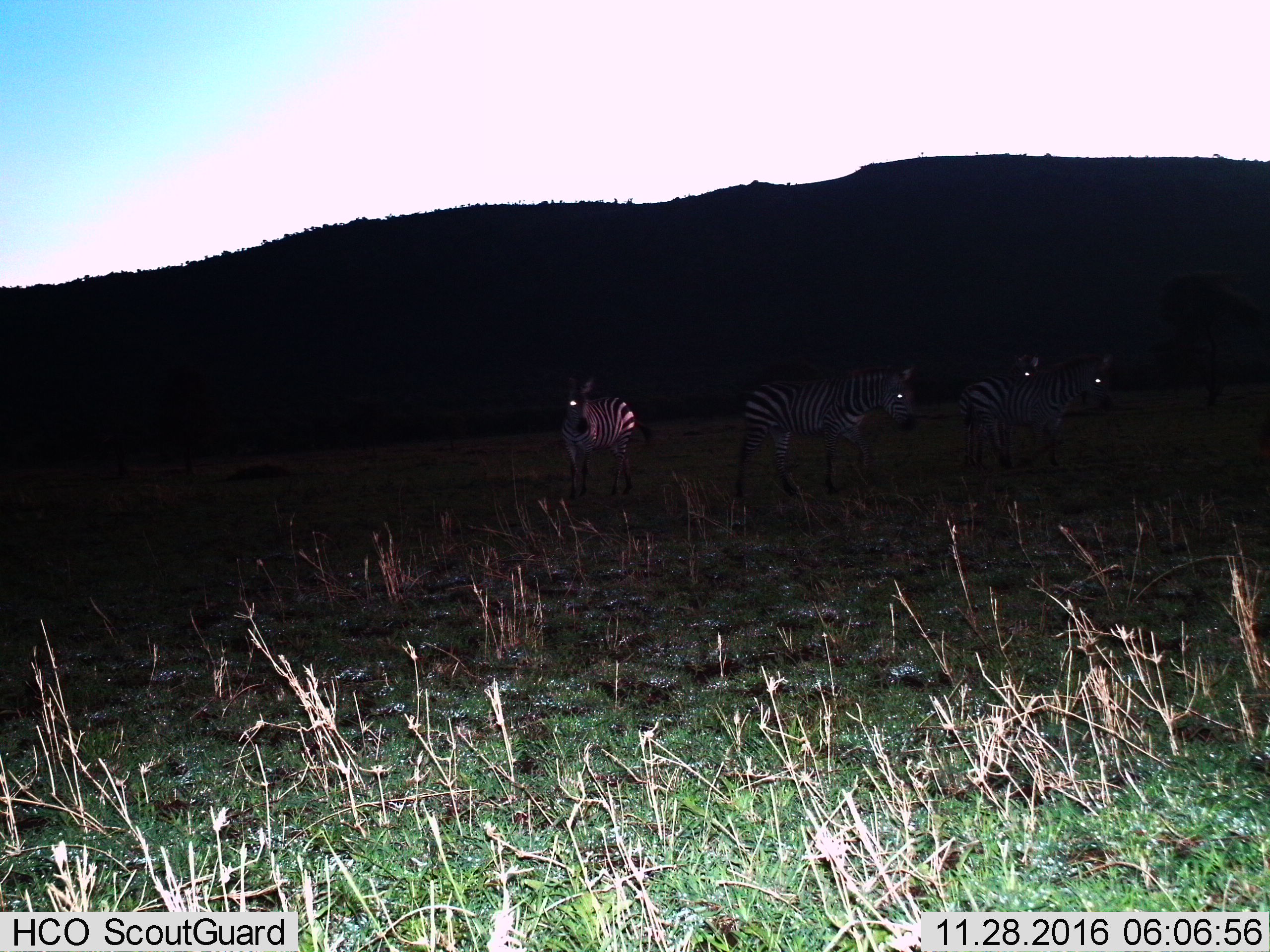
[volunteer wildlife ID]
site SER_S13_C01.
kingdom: Animalia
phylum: Chordata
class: Mammalia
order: Perissodactyla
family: Equidae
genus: Equus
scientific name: Equus quagga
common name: plains zebra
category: zebraplains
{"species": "zebraplains (plains zebra) (Equus quagga)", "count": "4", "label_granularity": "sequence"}